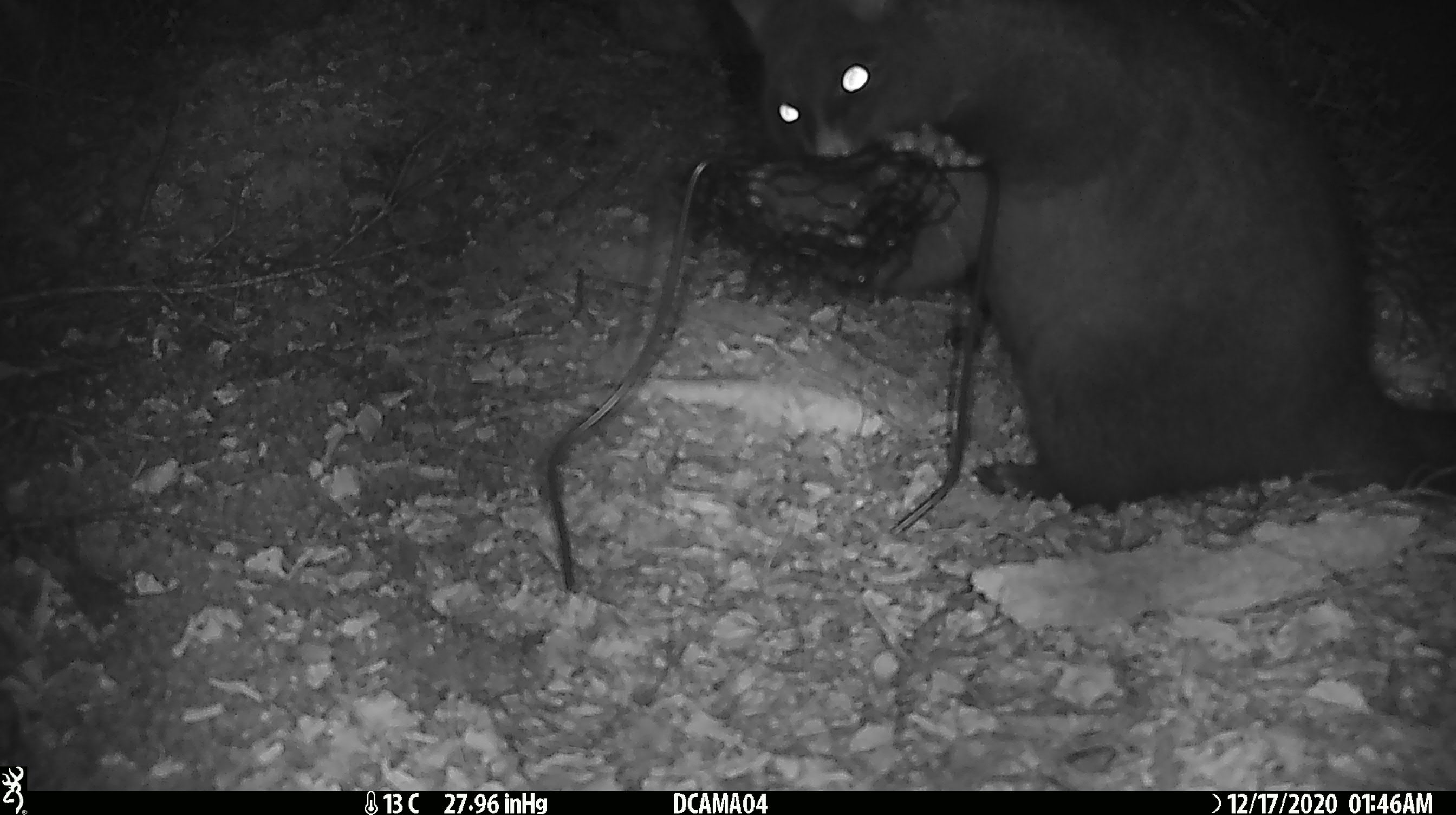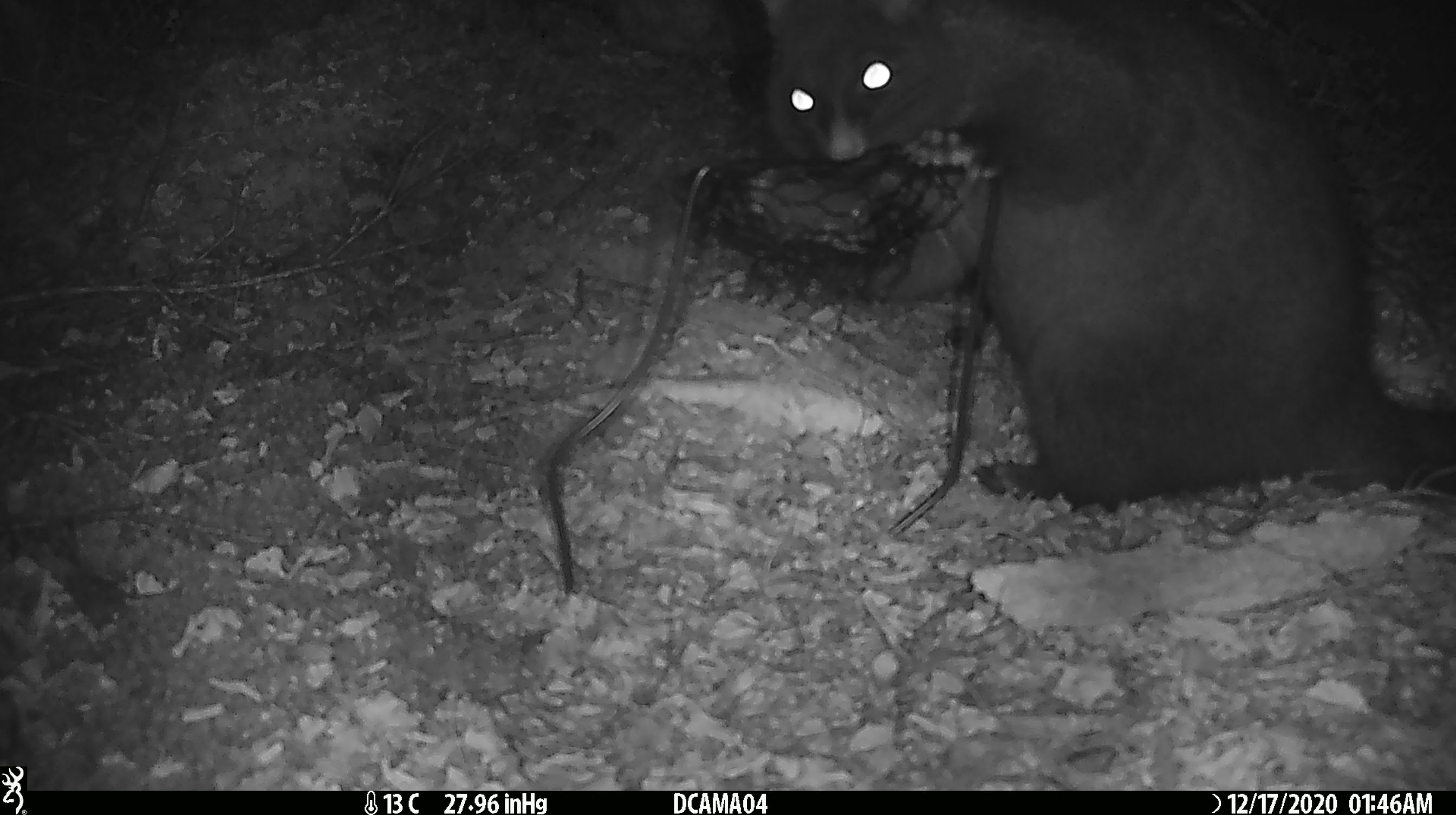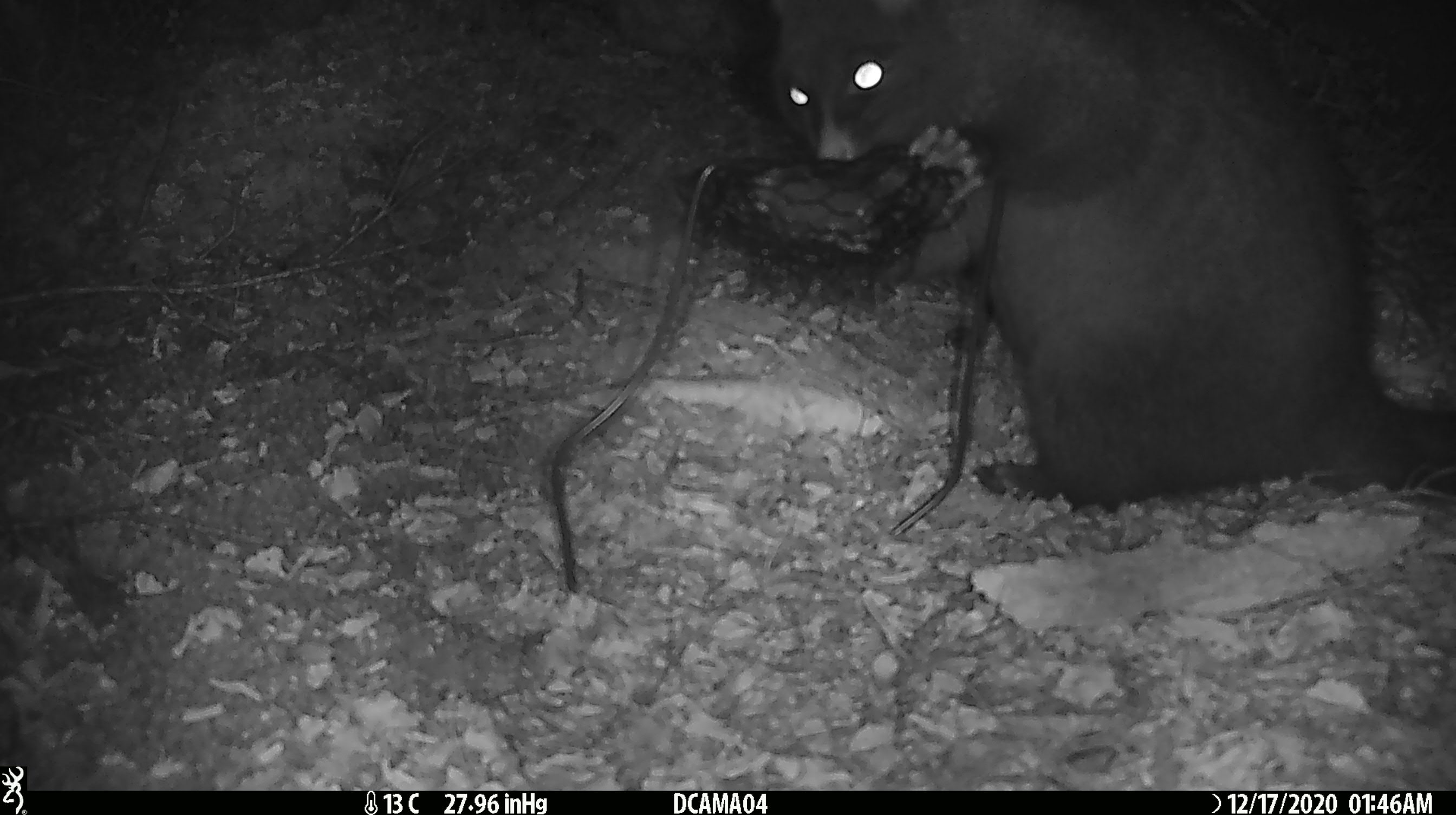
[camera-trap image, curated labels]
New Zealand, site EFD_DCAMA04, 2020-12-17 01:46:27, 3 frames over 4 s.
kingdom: Animalia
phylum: Chordata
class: Mammalia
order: Diprotodontia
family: Phalangeridae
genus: Trichosurus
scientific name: Trichosurus vulpecula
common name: common brushtail possum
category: possum